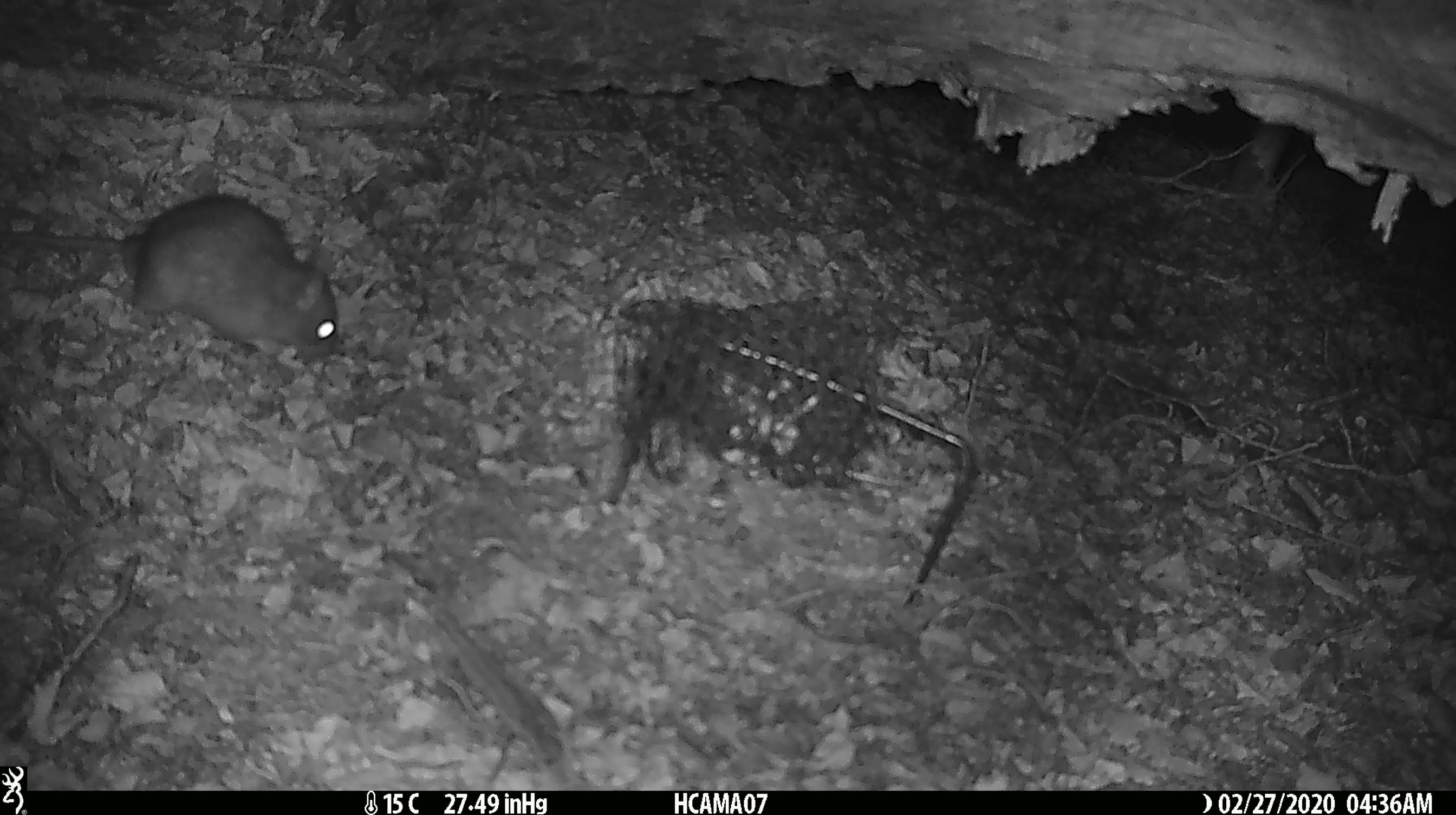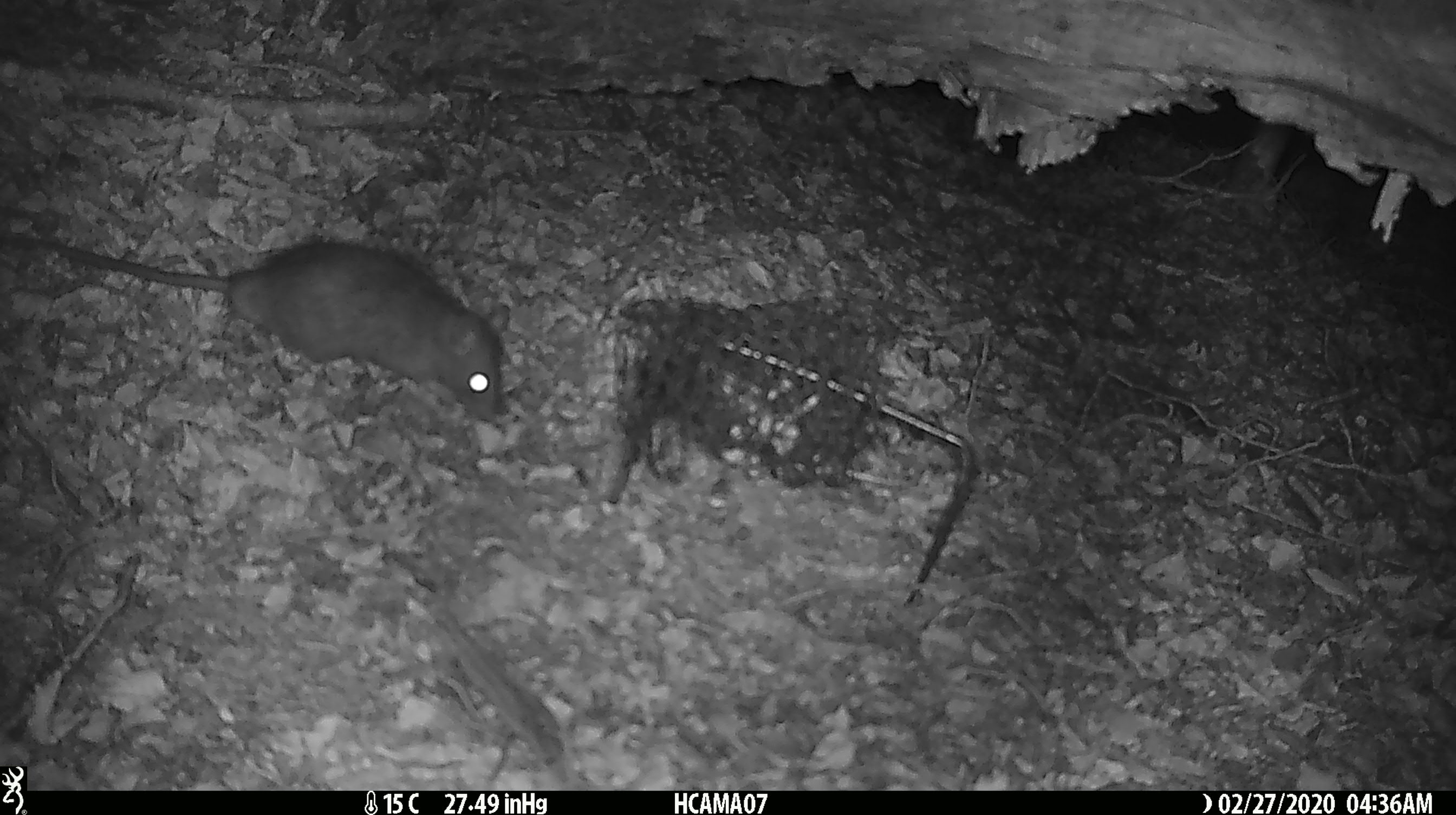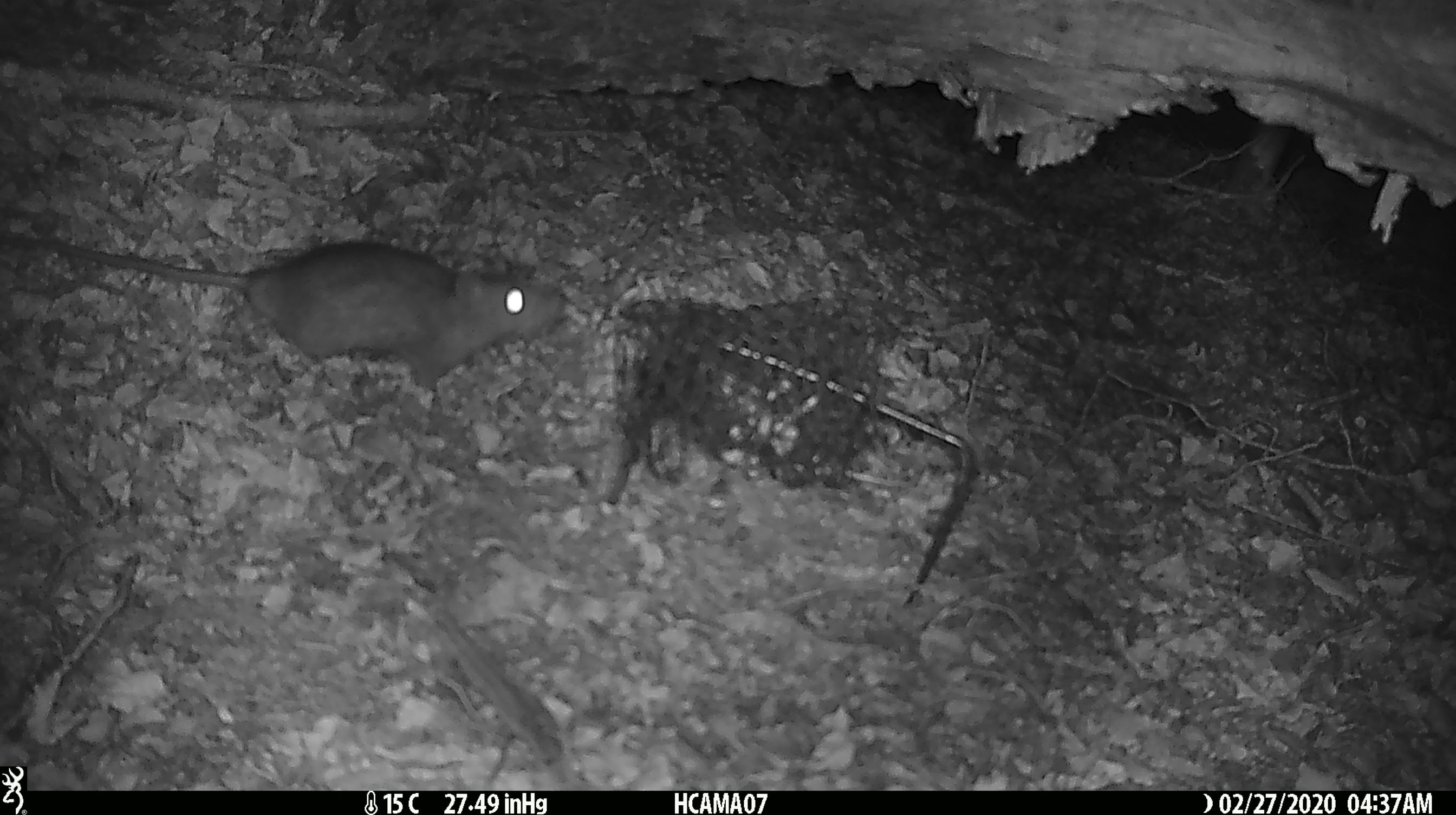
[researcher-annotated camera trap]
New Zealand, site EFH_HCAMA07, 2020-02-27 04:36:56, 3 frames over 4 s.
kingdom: Animalia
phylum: Chordata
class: Mammalia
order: Rodentia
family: Muridae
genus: Rattus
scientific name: Rattus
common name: rat